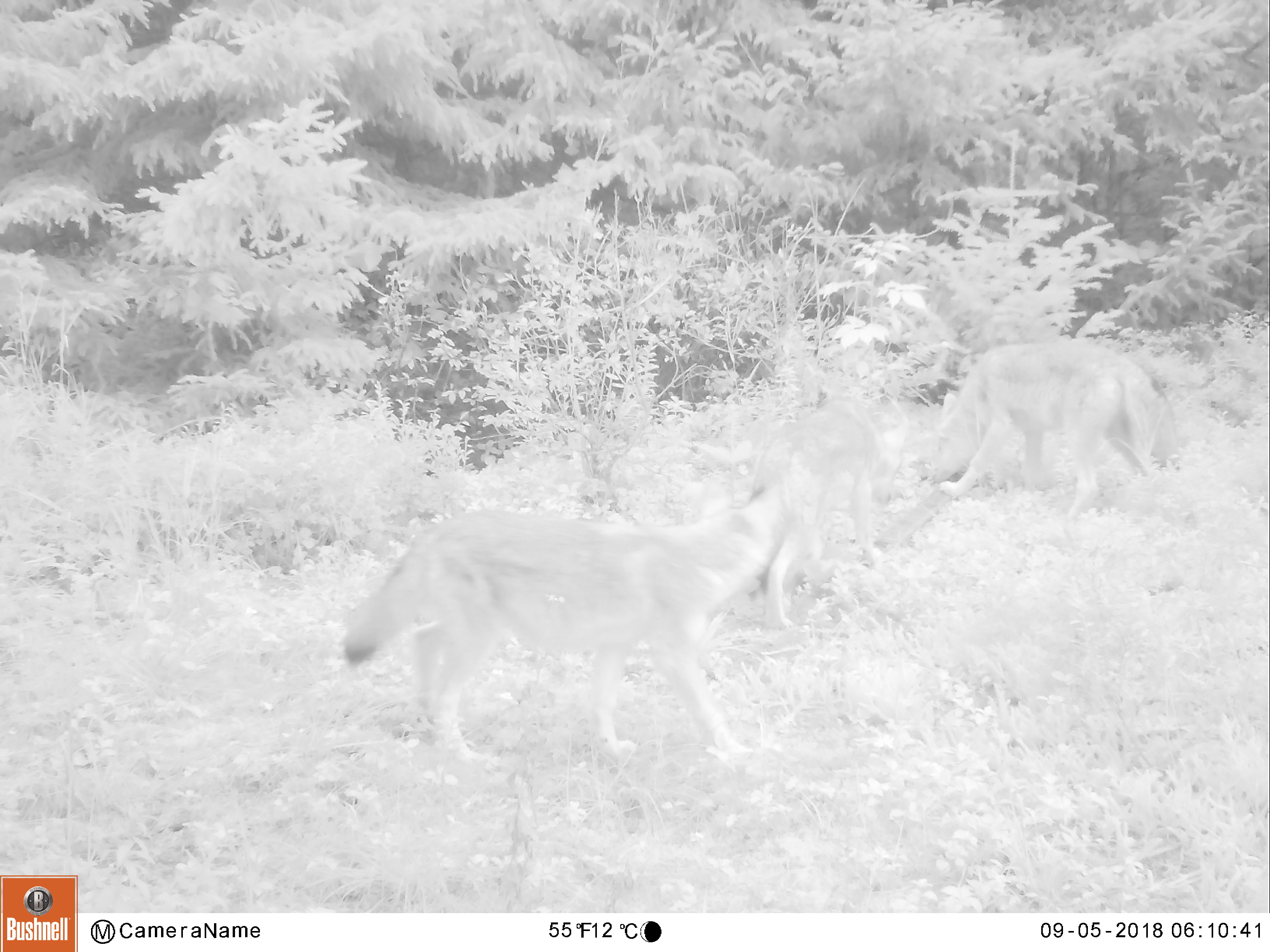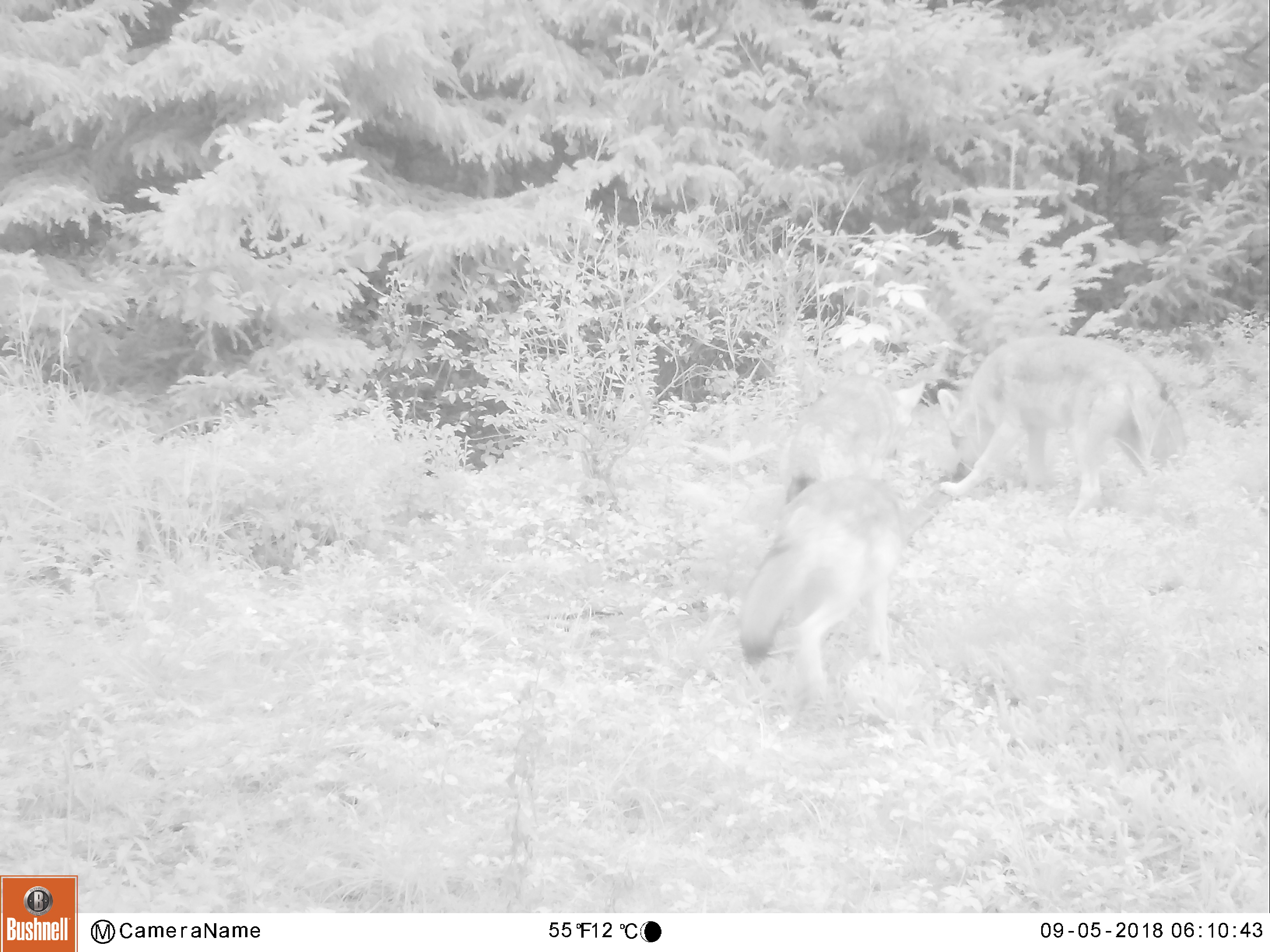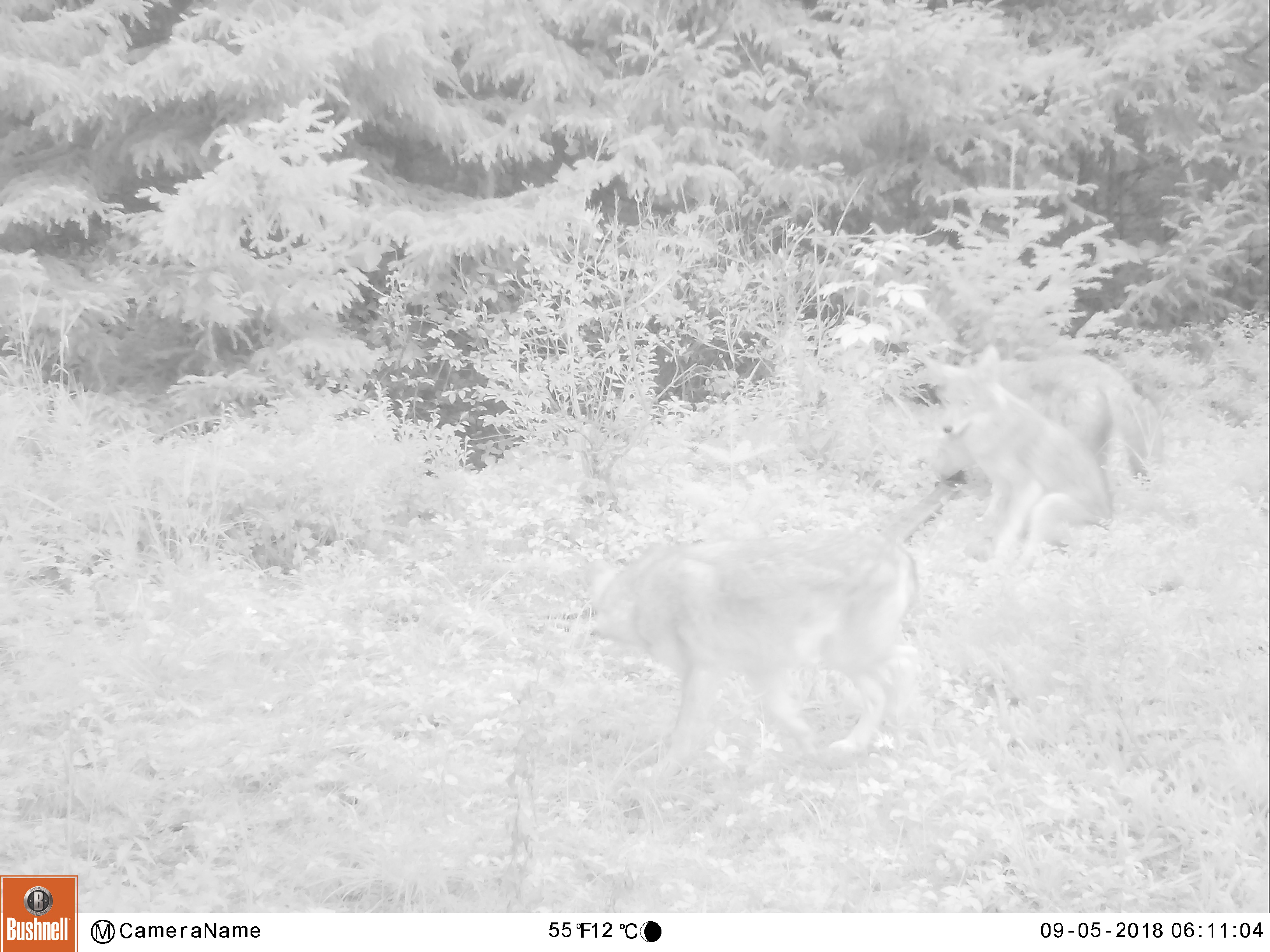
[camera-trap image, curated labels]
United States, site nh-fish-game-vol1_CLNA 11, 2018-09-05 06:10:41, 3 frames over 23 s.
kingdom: Animalia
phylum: Chordata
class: Mammalia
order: Carnivora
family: Canidae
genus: Canis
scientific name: Canis latrans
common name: coyote